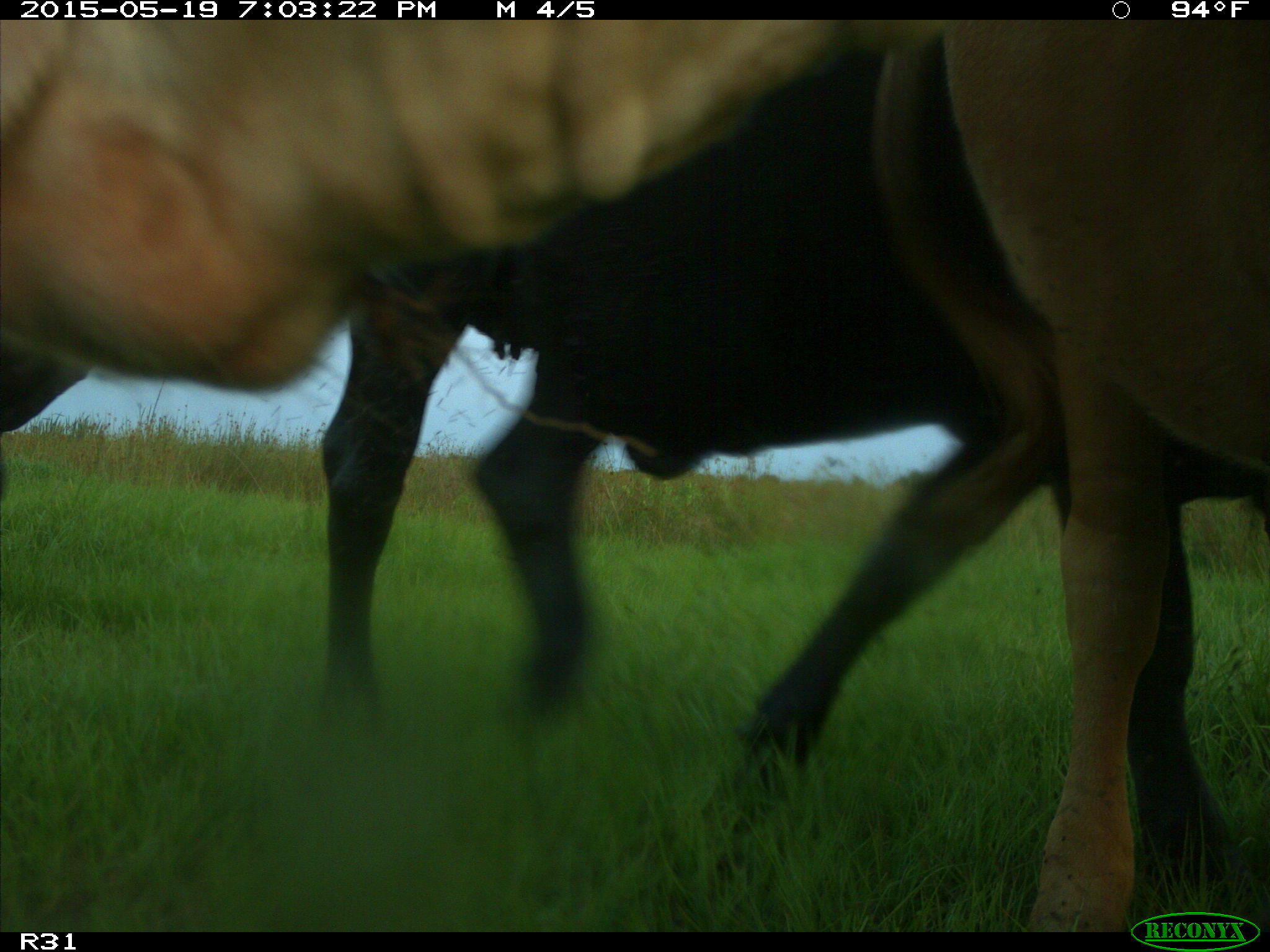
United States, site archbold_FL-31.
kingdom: Animalia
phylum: Chordata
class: Mammalia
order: Artiodactyla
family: Bovidae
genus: Bos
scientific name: Bos taurus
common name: domestic cow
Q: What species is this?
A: Bos taurus (domestic cow).